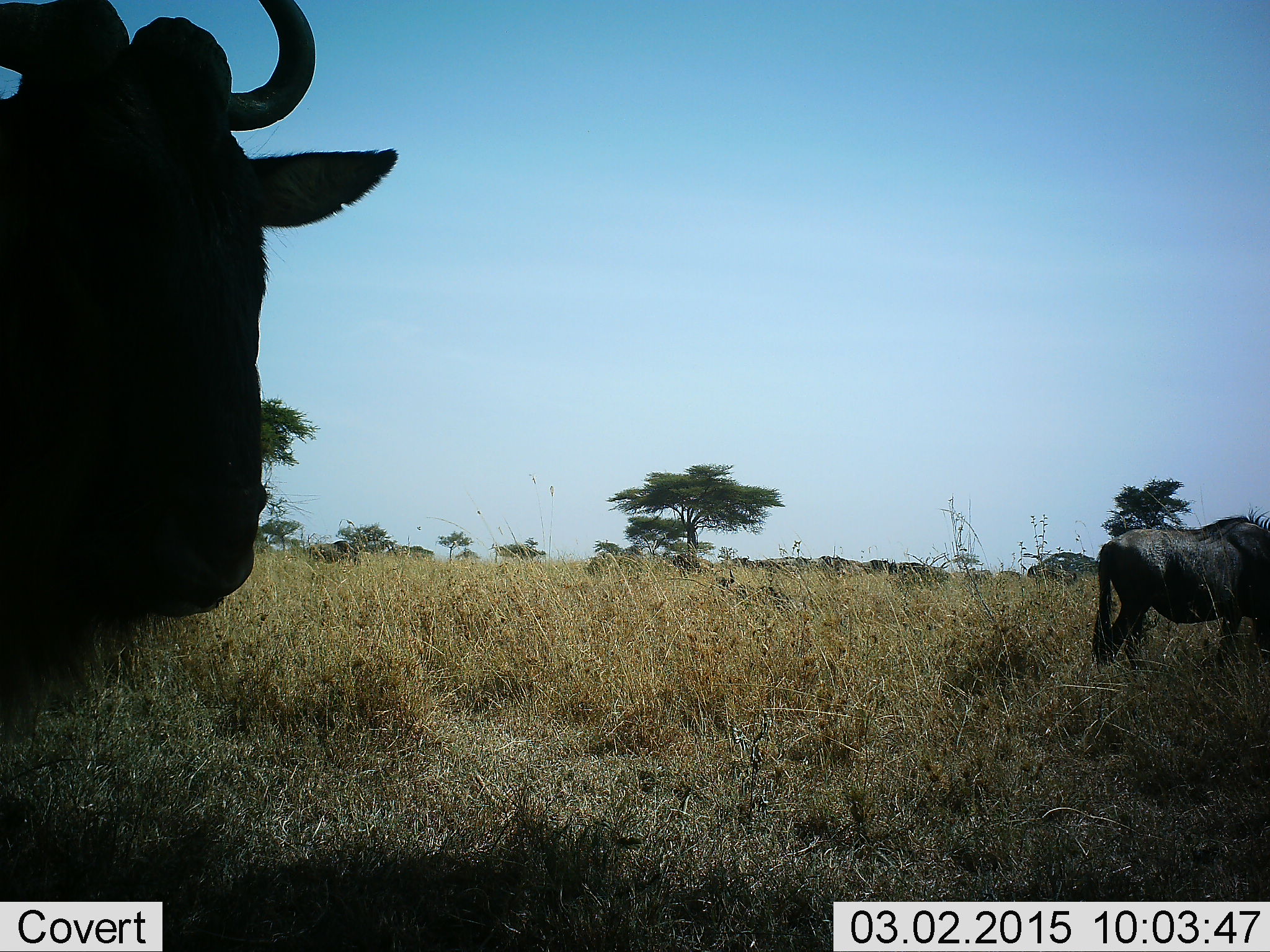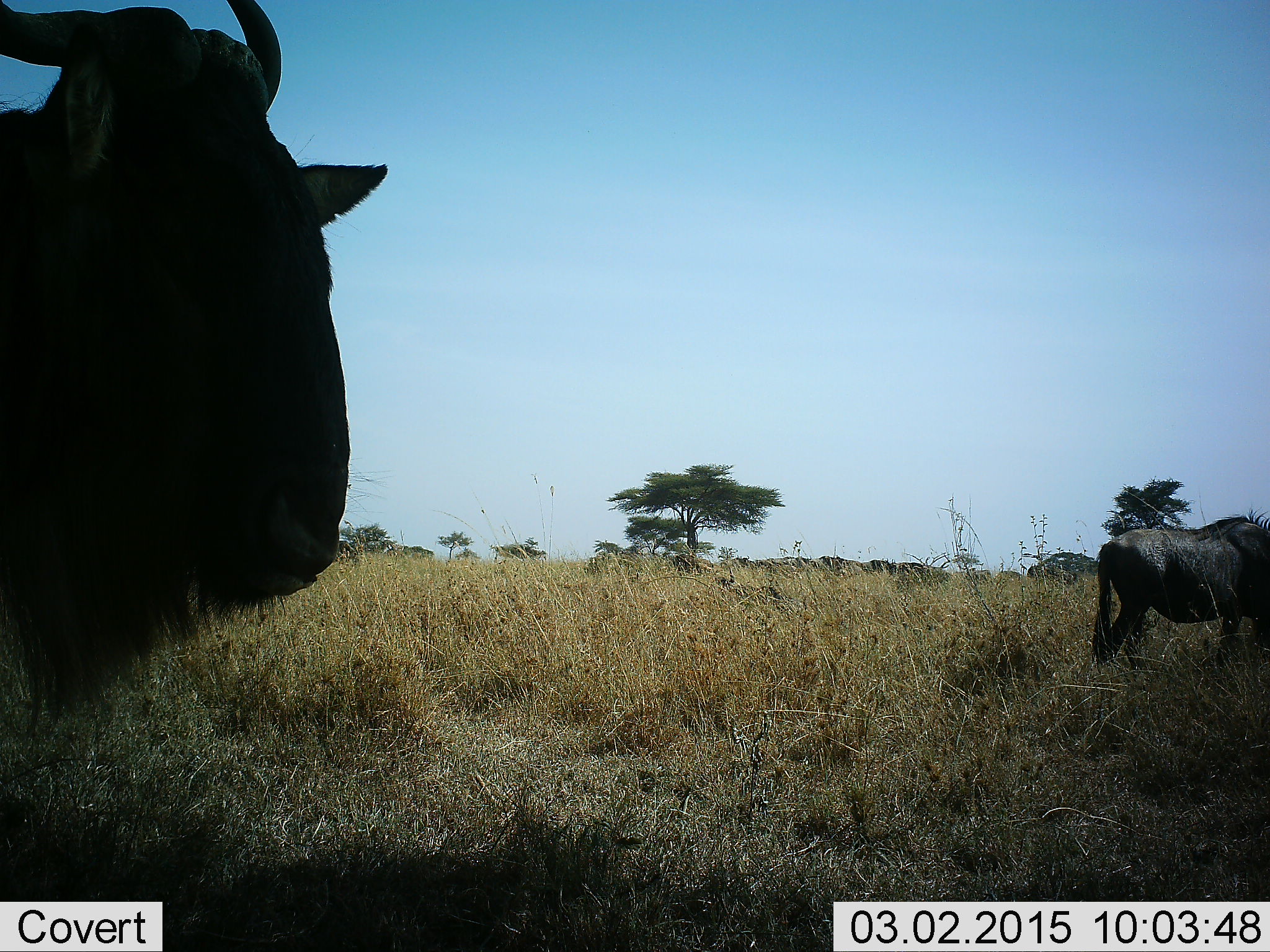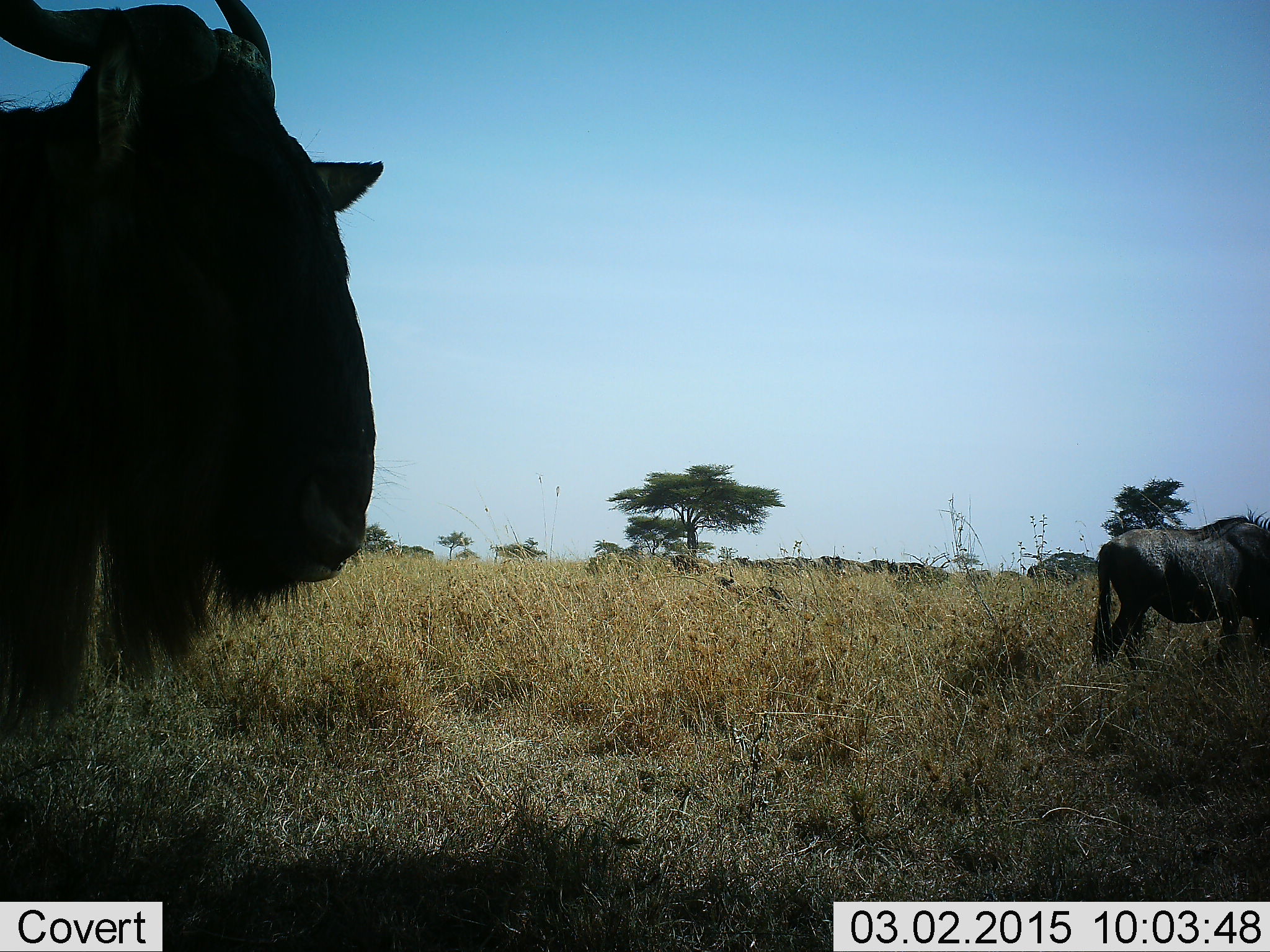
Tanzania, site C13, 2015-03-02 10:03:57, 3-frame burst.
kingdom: Animalia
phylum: Chordata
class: Mammalia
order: Artiodactyla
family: Bovidae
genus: Connochaetes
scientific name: Connochaetes taurinus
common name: blue wildebeest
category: wildebeest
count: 2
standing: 80%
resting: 0%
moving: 20%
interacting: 0%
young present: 0%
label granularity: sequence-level